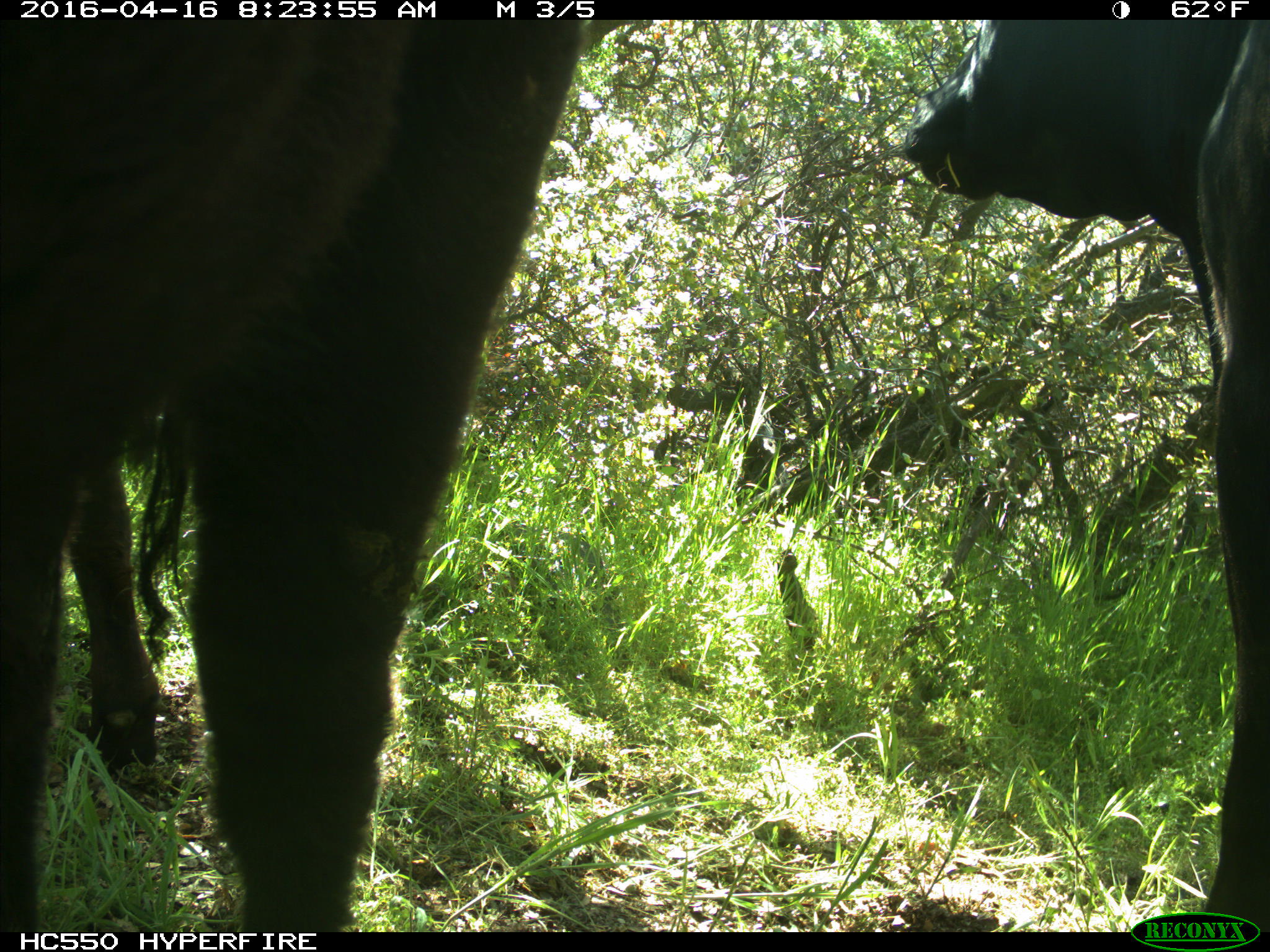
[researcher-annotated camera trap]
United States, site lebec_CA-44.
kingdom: Animalia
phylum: Chordata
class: Mammalia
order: Artiodactyla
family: Bovidae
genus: Bos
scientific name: Bos taurus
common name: domestic cow